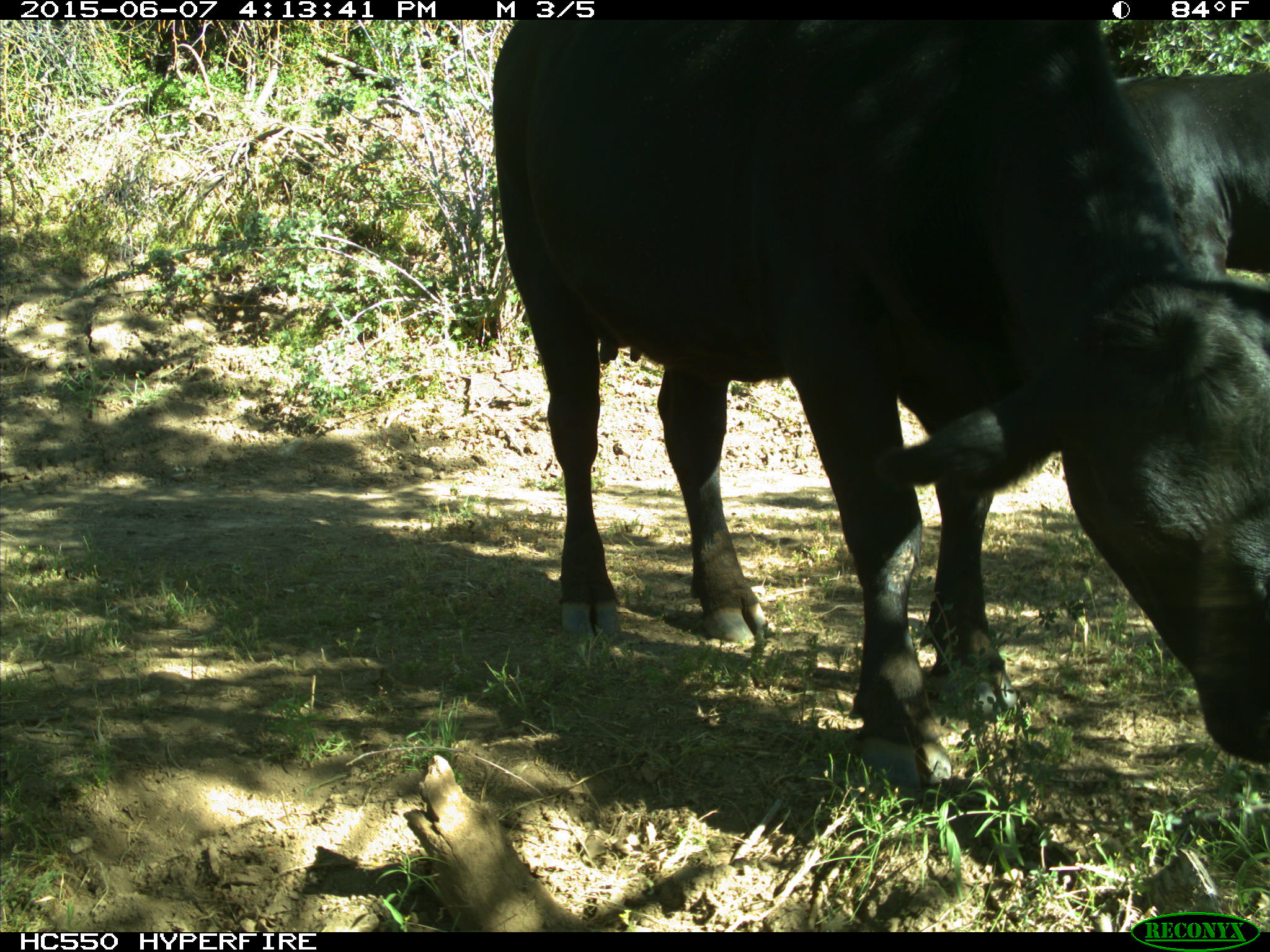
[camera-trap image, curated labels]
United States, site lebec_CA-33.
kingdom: Animalia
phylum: Chordata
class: Mammalia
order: Artiodactyla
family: Bovidae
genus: Bos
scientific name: Bos taurus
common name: domestic cow